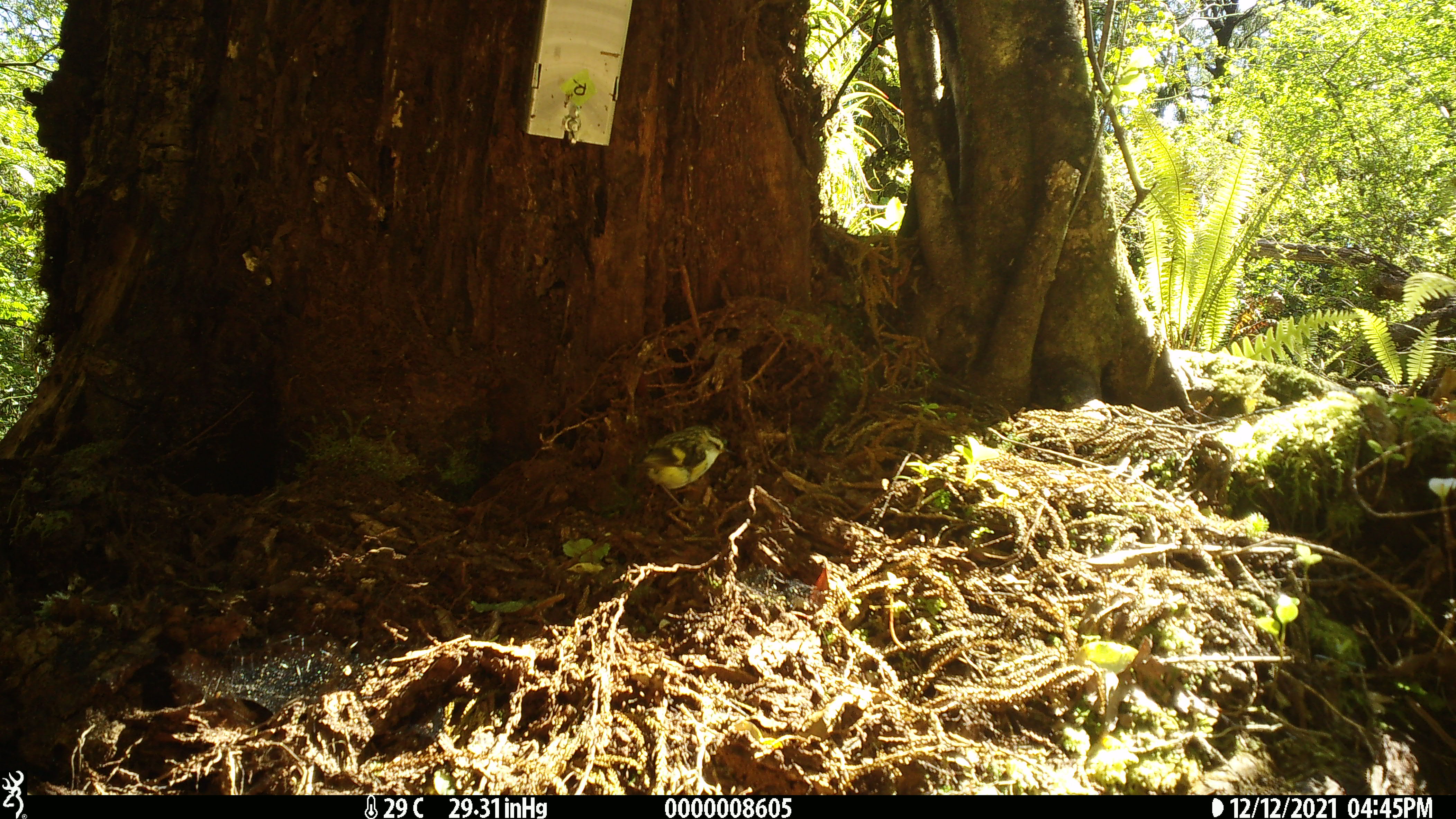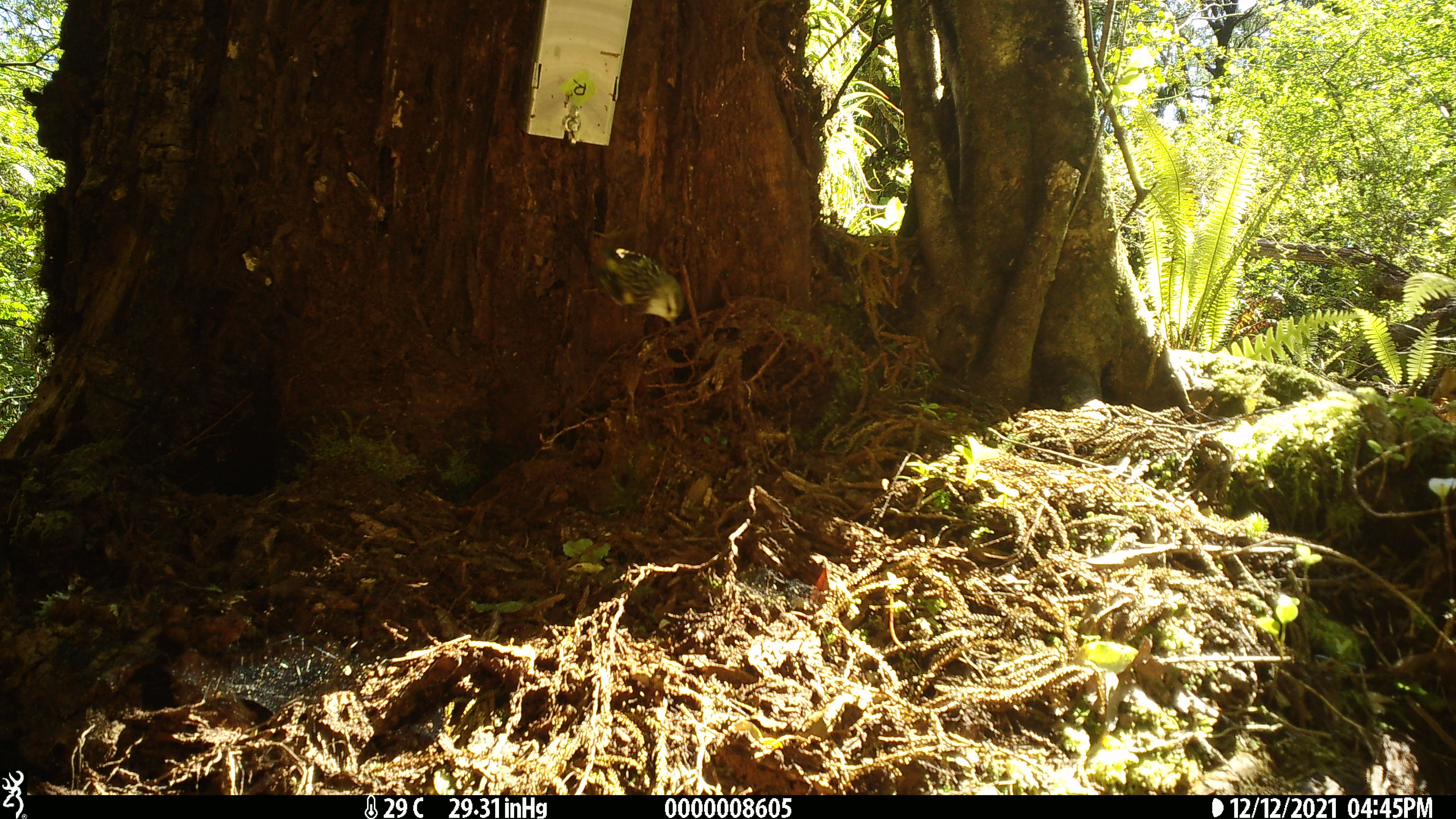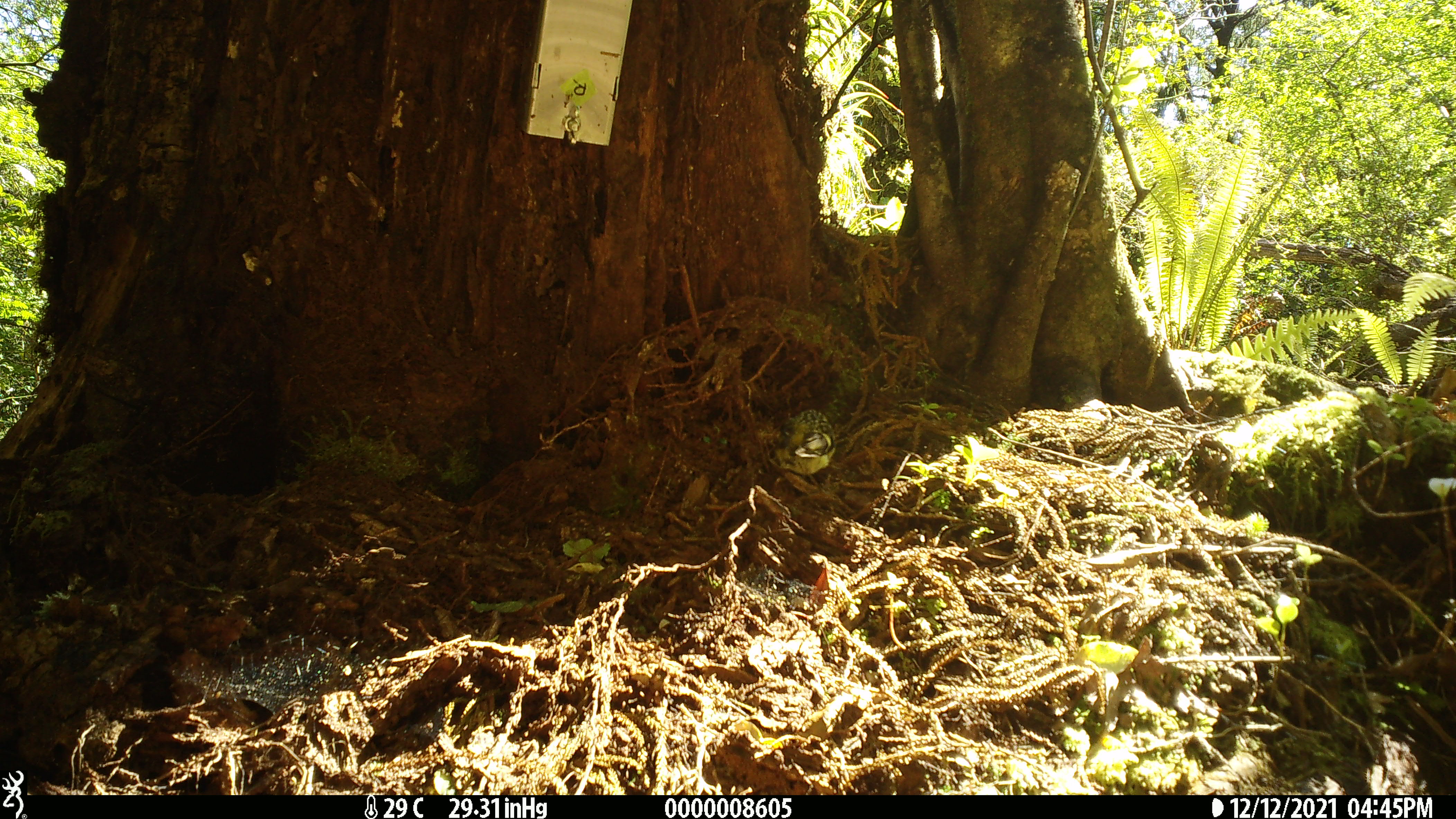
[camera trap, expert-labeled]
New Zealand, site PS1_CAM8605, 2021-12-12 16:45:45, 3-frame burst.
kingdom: Animalia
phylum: Chordata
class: Aves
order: Passeriformes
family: Acanthisittidae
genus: Acanthisitta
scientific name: Acanthisitta chloris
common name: rifleman